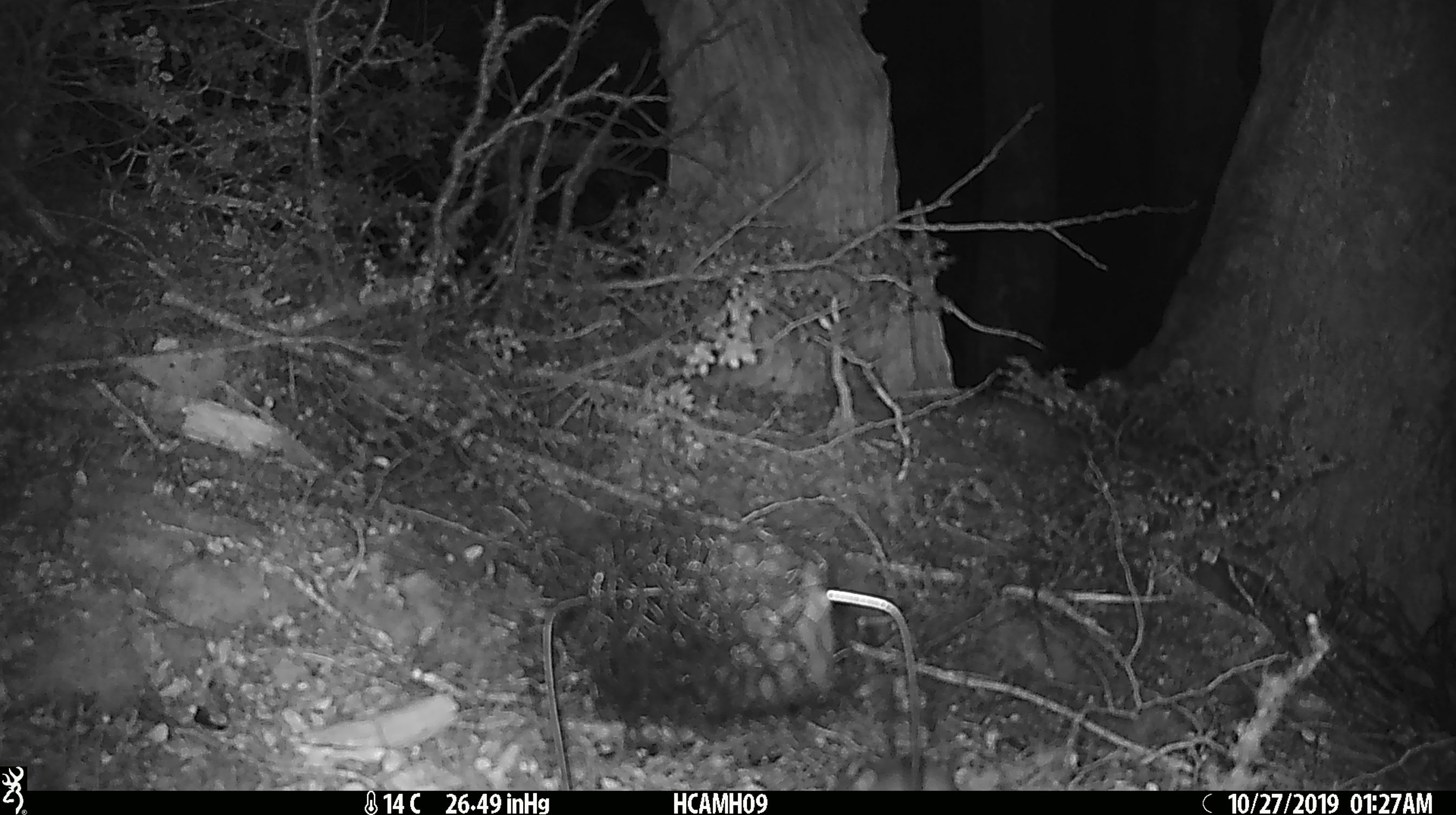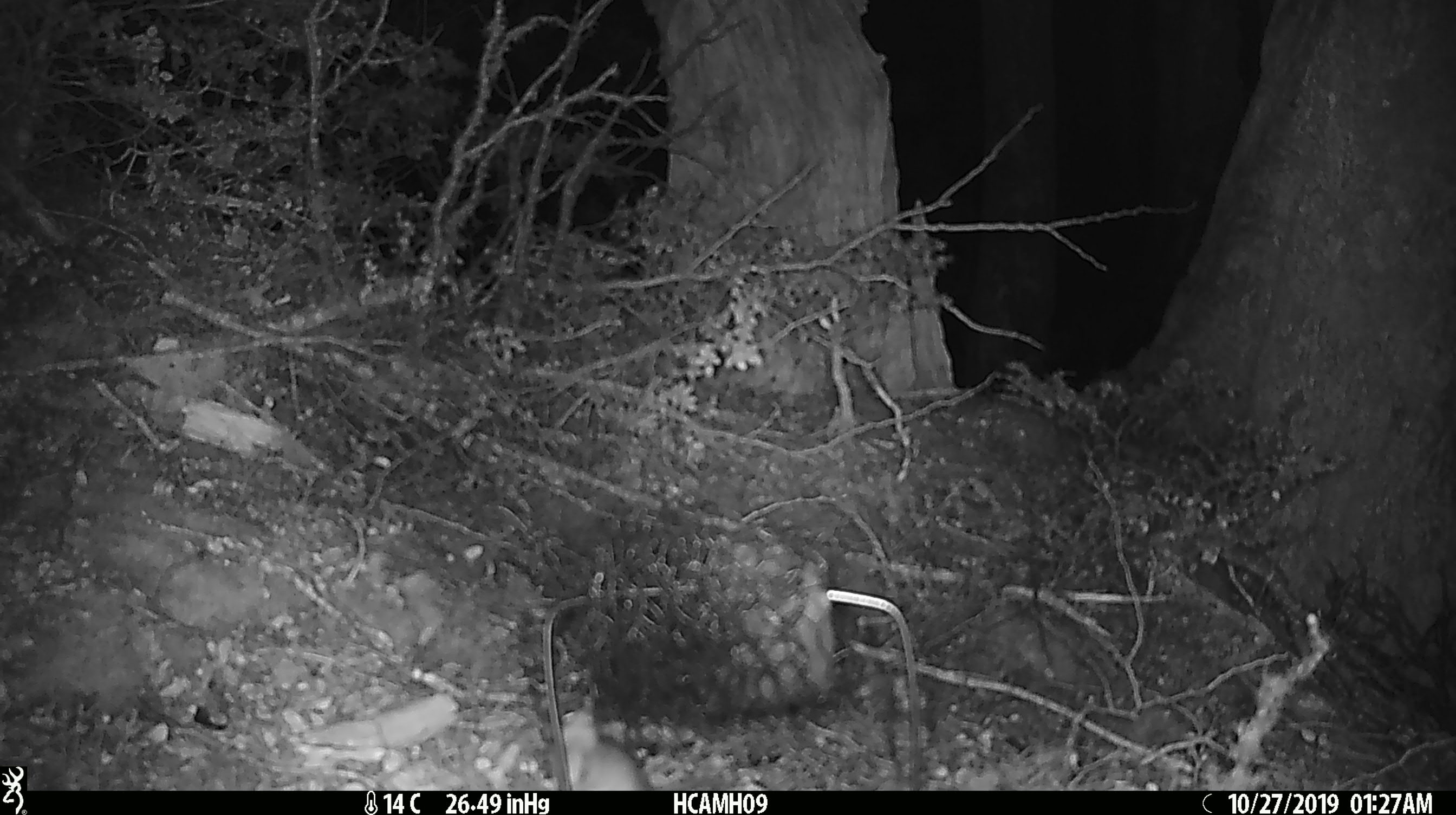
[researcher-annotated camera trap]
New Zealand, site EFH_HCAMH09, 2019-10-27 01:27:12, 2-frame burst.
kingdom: Animalia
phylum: Chordata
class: Mammalia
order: Rodentia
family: Muridae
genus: Mus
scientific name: Mus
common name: mouse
Mouse (Mus).